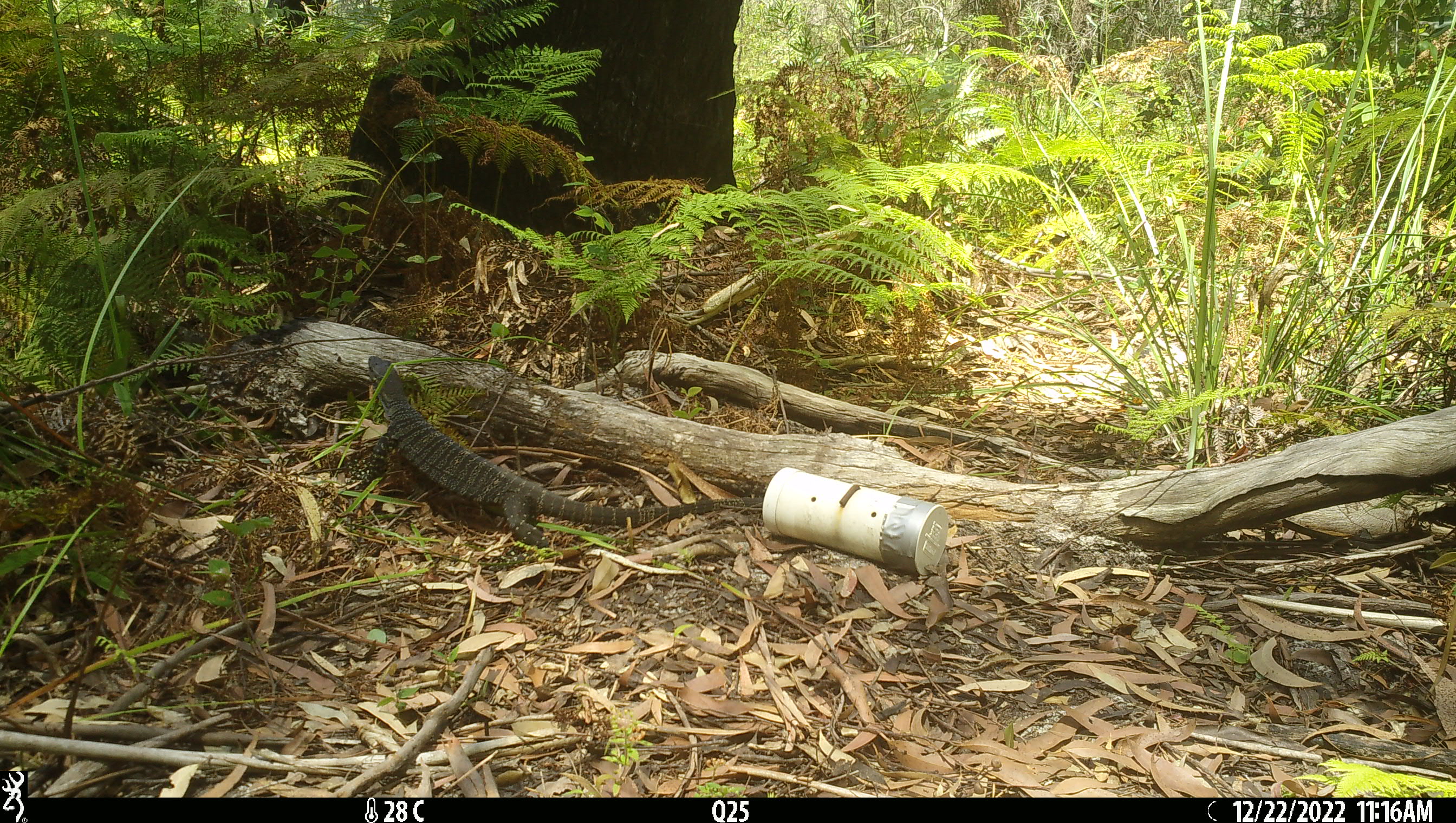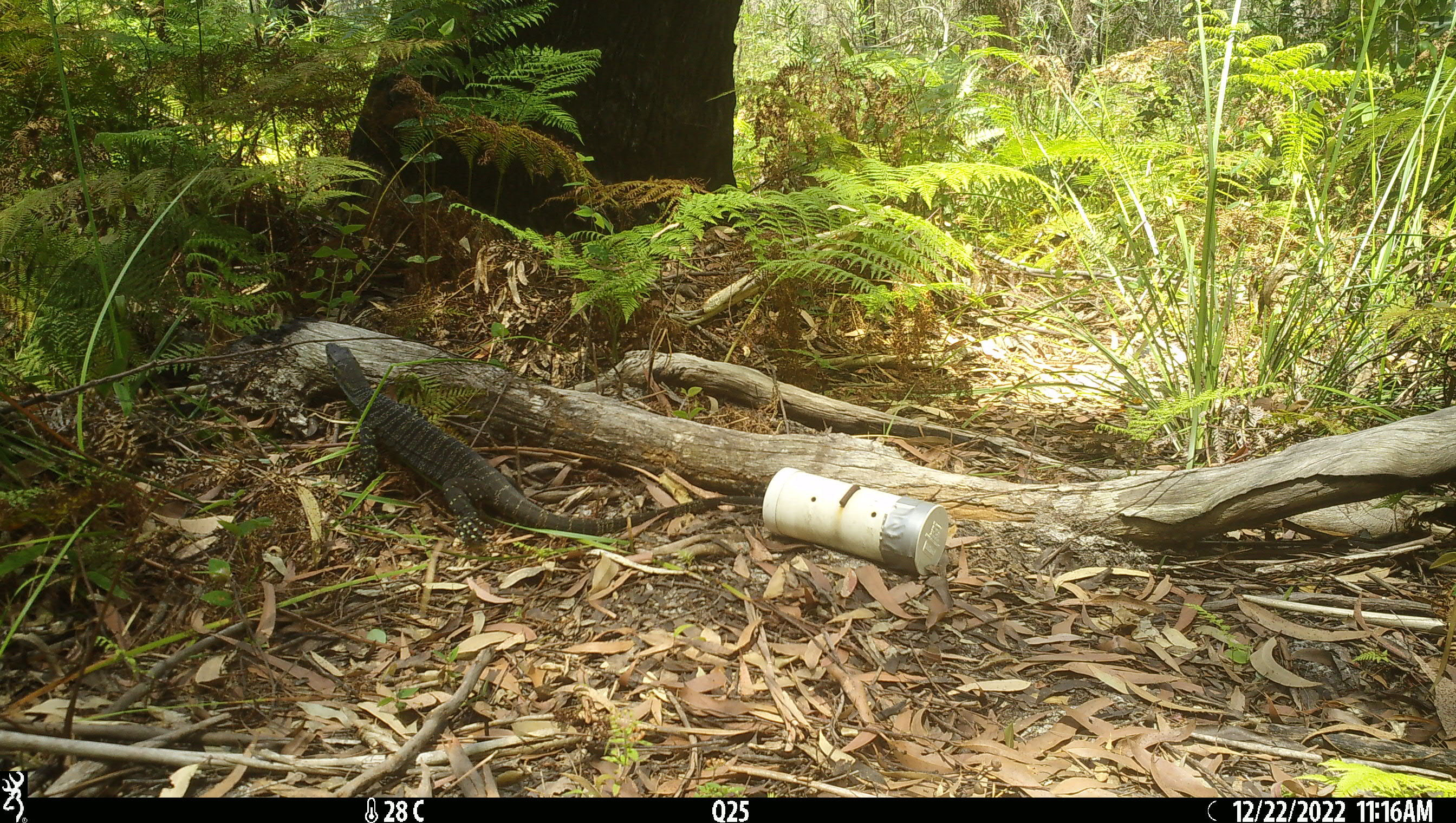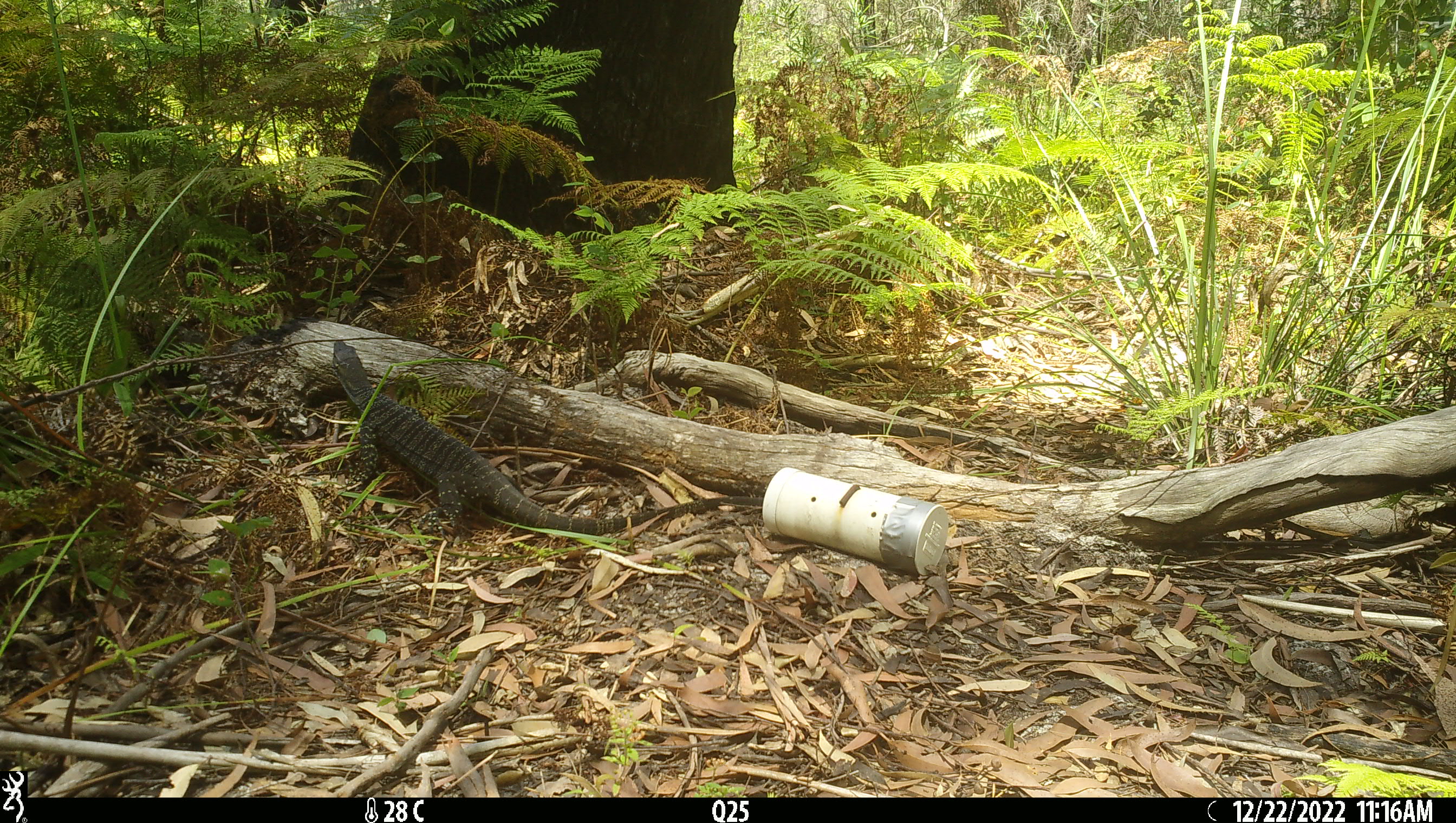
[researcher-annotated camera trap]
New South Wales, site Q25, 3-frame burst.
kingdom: Animalia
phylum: Chordata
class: Reptilia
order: Squamata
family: Varanidae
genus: Varanus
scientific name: Varanus varius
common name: lace monitor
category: goanna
Goanna (lace monitor) (Varanus varius).